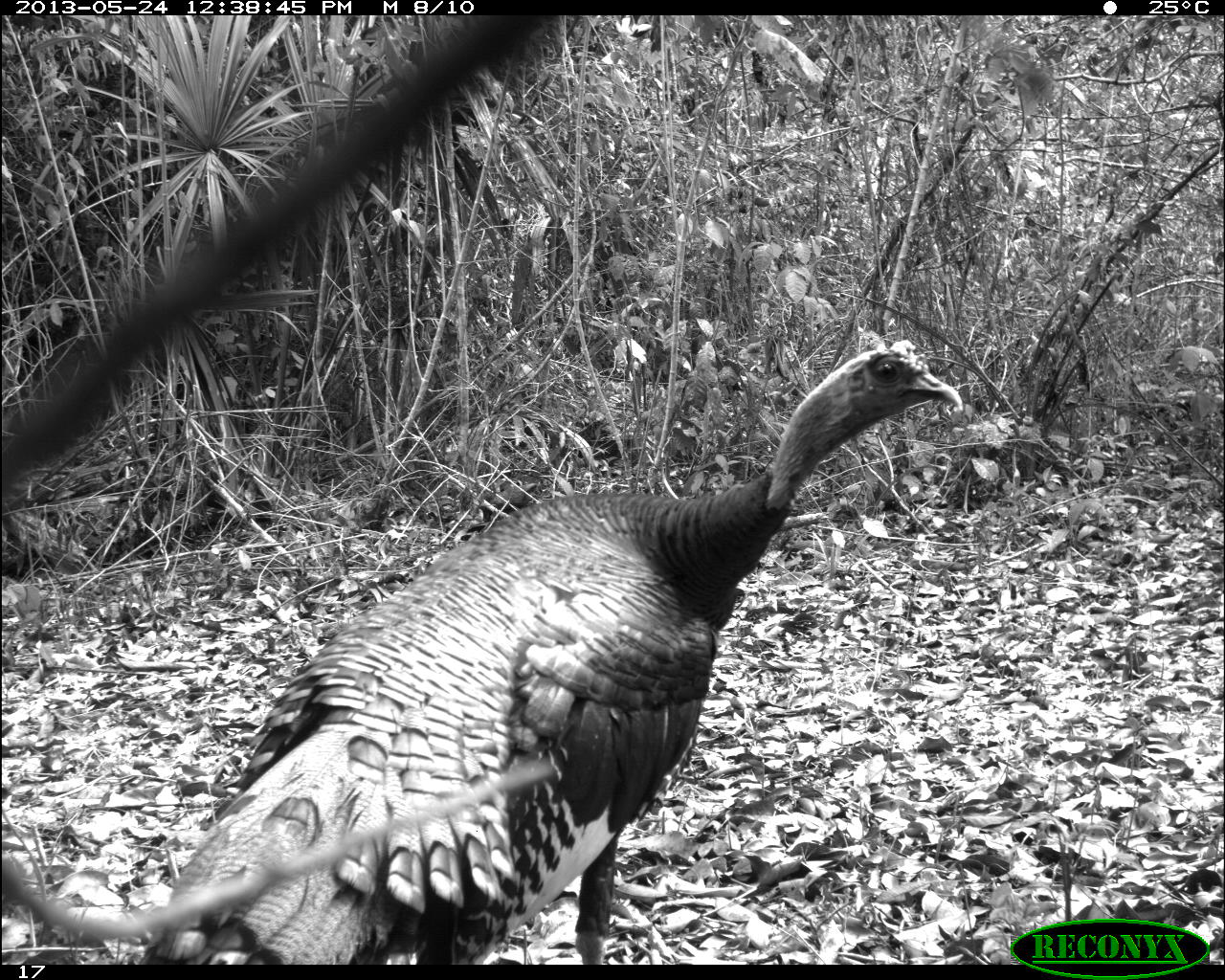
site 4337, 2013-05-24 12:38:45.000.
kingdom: Animalia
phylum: Chordata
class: Aves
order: Galliformes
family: Phasianidae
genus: Meleagris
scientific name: Meleagris ocellata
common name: ocellated turkey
Meleagris ocellata (ocellated turkey), count 1, sex male.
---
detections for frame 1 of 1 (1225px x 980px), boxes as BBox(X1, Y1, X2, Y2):
meleagris ocellata: BBox(123, 336, 963, 965)